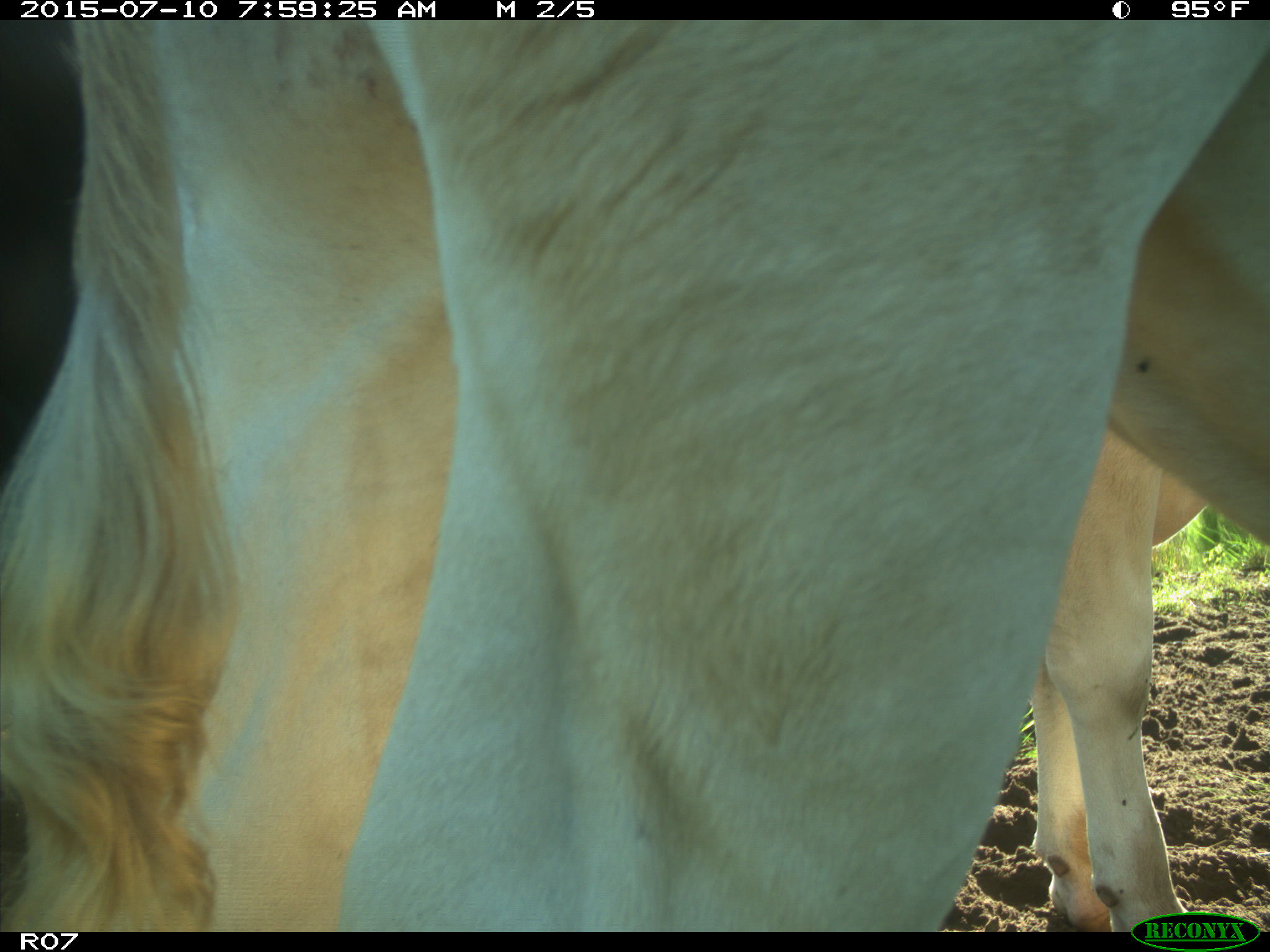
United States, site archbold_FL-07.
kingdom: Animalia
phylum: Chordata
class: Mammalia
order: Artiodactyla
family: Bovidae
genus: Bos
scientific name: Bos taurus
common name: domestic cow